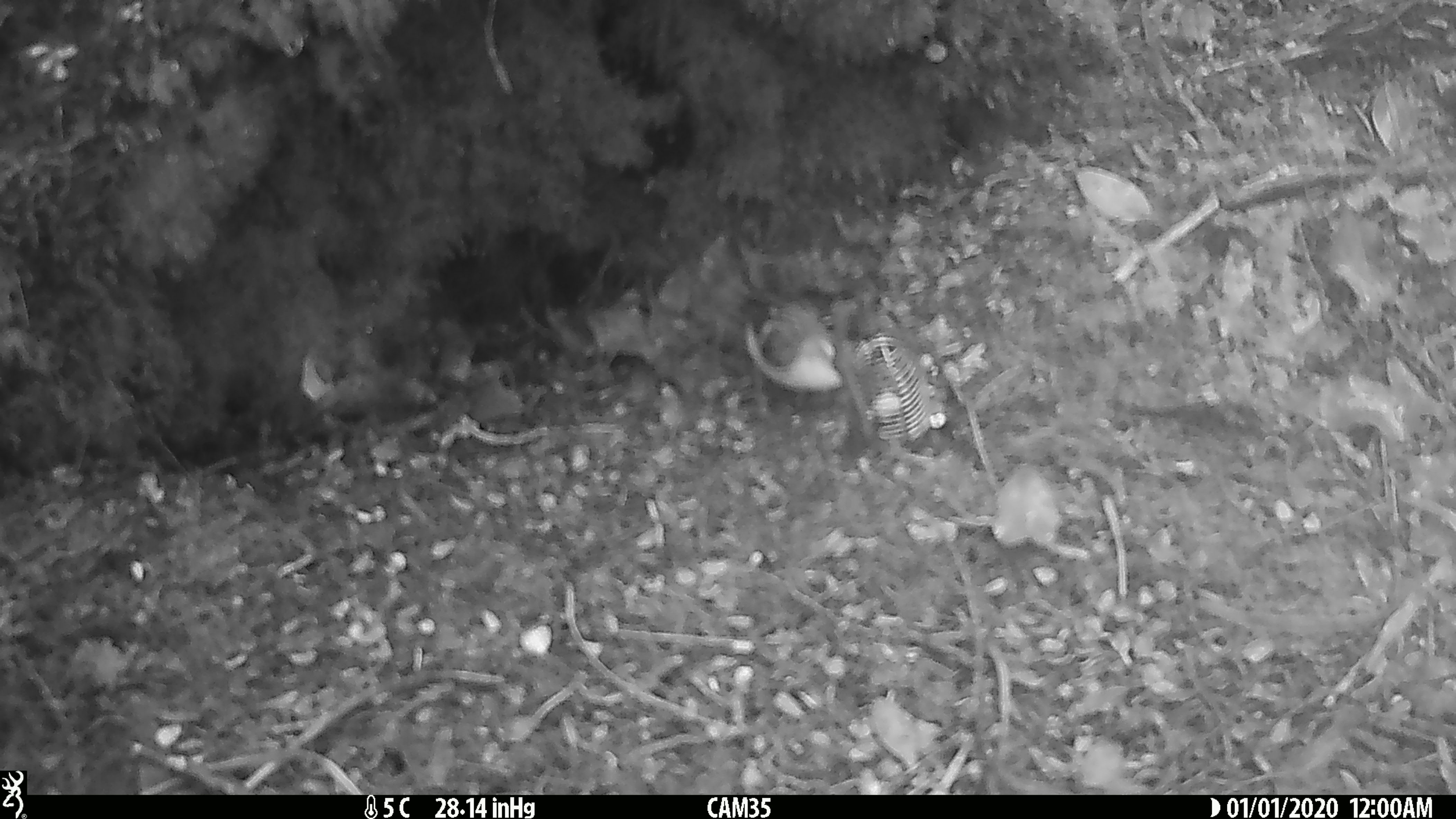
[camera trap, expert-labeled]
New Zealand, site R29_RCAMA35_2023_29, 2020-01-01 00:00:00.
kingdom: Animalia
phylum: Chordata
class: Aves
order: Passeriformes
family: Acanthisittidae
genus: Acanthisitta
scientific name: Acanthisitta chloris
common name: rifleman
Rifleman (Acanthisitta chloris).